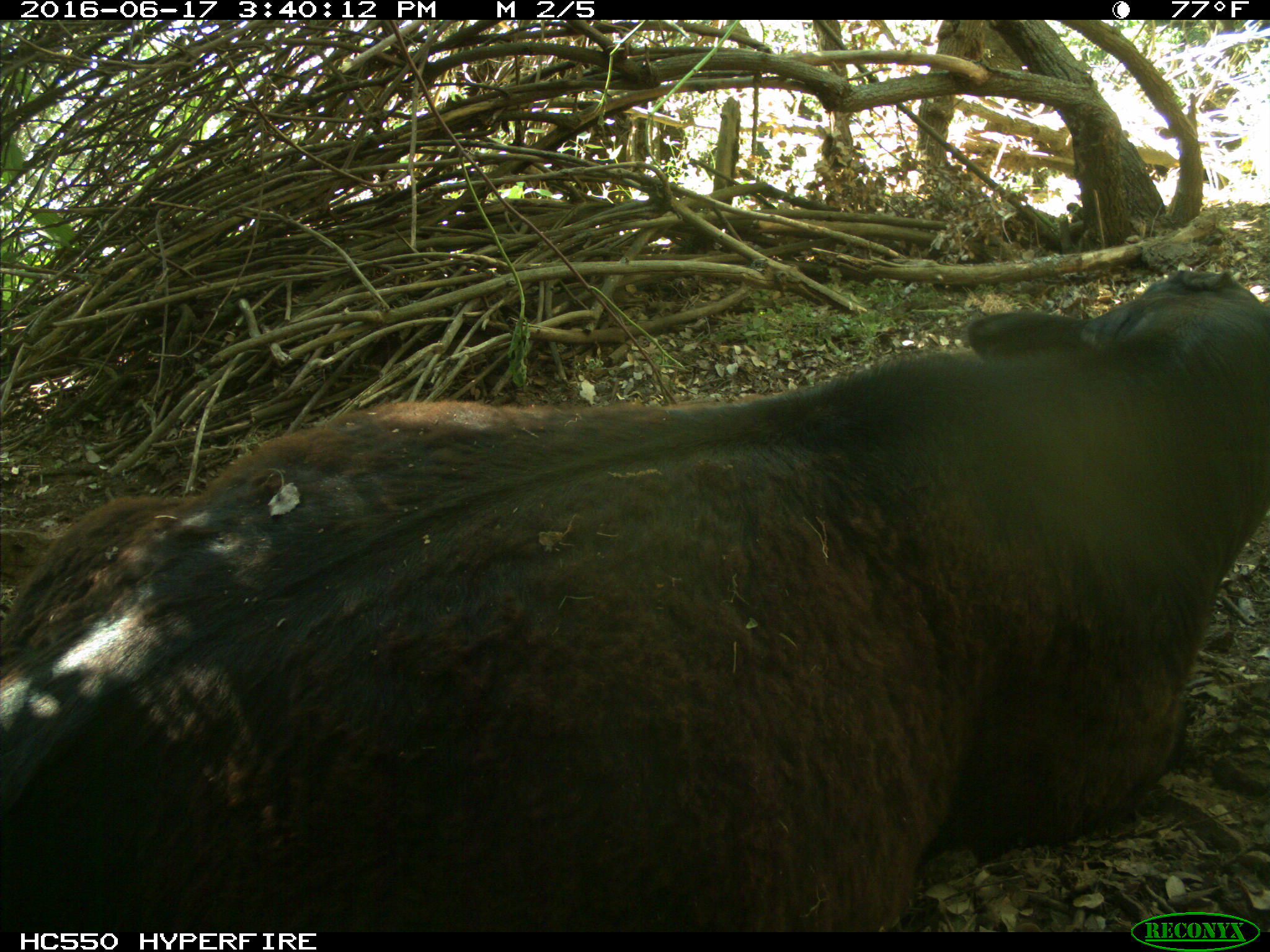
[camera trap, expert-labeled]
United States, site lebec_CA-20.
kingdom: Animalia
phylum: Chordata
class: Mammalia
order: Artiodactyla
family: Bovidae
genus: Bos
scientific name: Bos taurus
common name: domestic cow